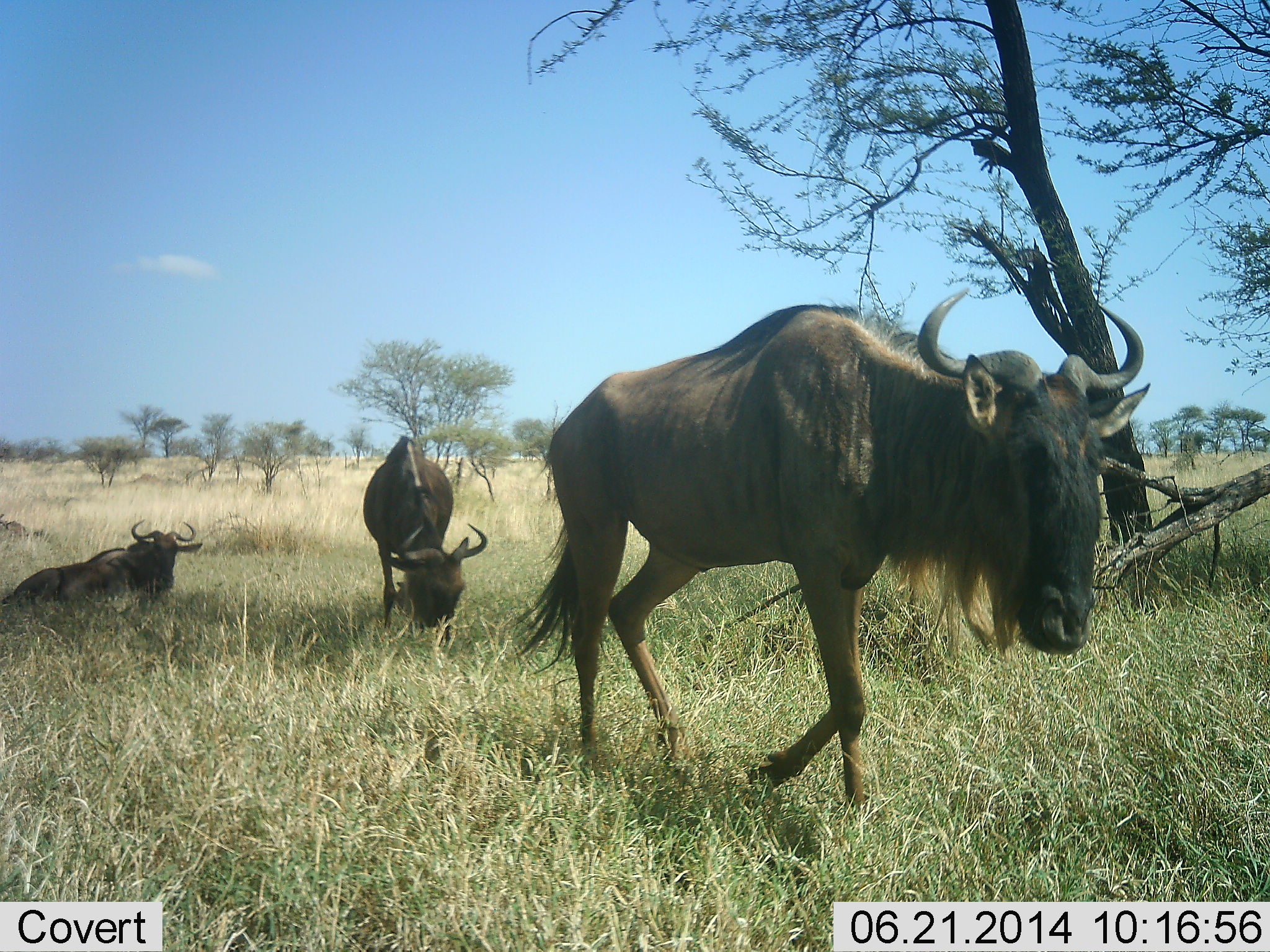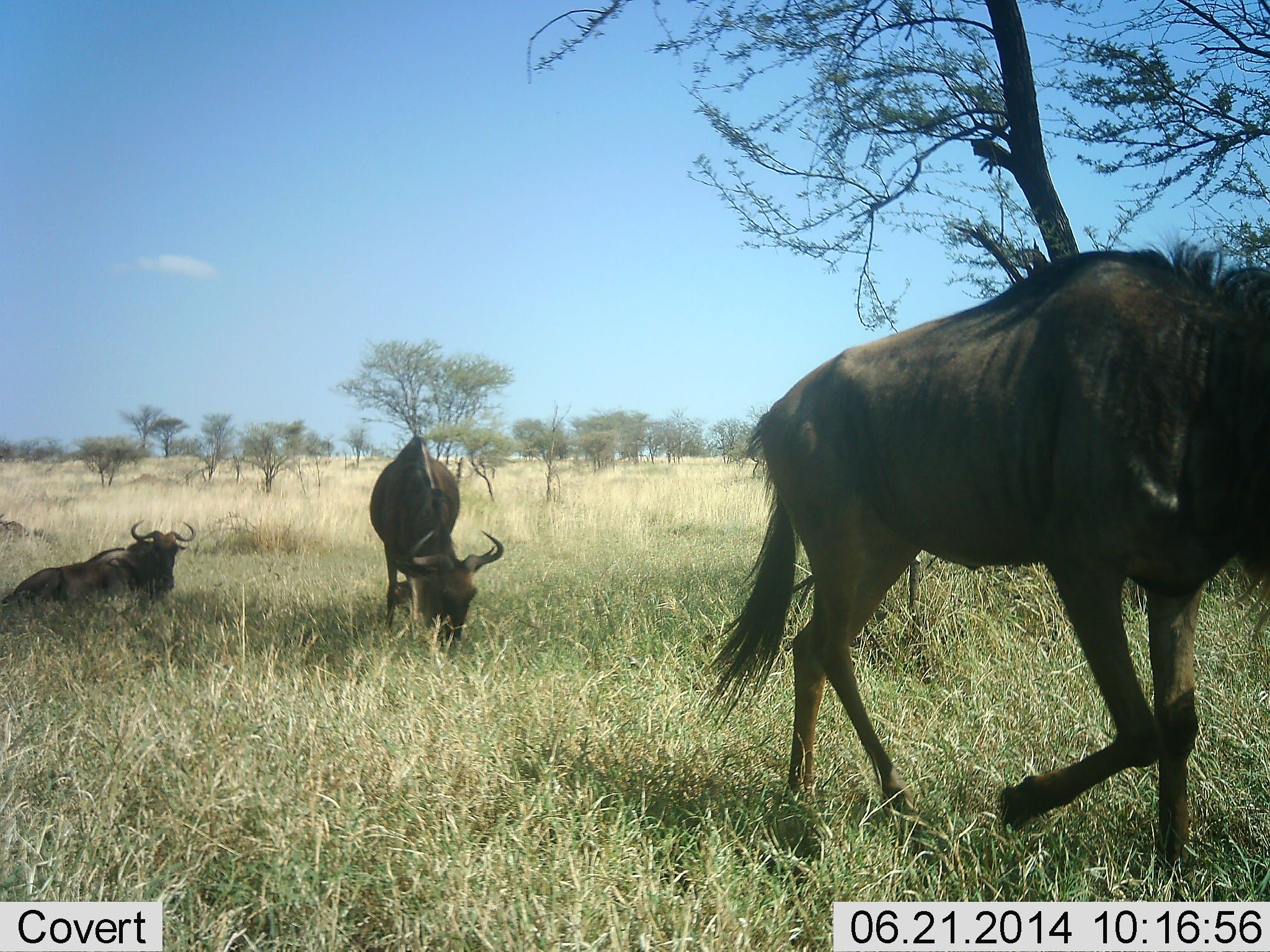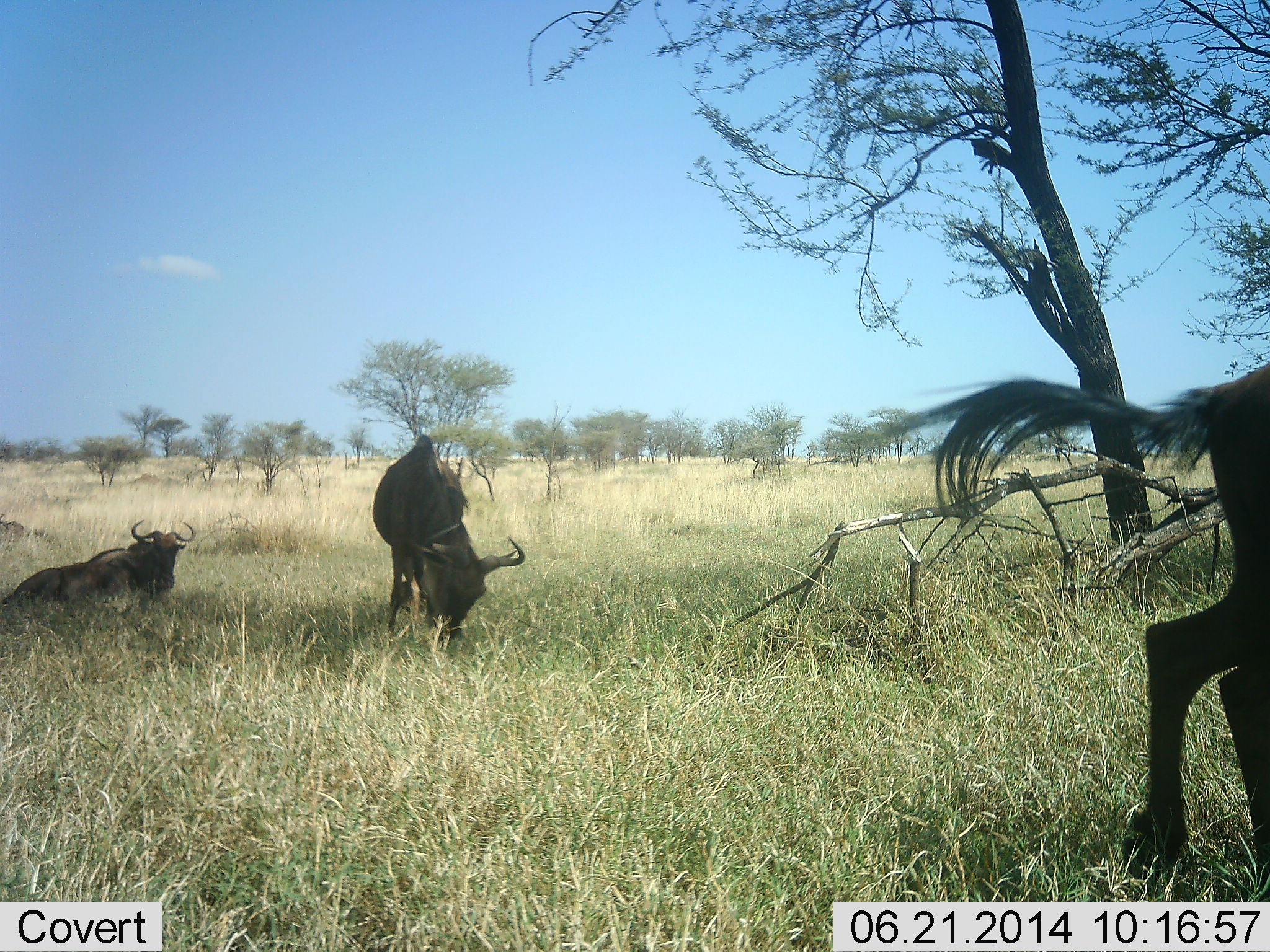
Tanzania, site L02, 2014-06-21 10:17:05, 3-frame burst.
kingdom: Animalia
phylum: Chordata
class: Mammalia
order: Artiodactyla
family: Bovidae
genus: Connochaetes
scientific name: Connochaetes taurinus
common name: blue wildebeest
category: wildebeest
Wildebeest (blue wildebeest) (Connochaetes taurinus), count 3. Behavior (volunteer vote fractions): standing 20%, resting 90%, moving 100%, interacting 0%. Young present (vote fraction): 0%. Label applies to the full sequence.